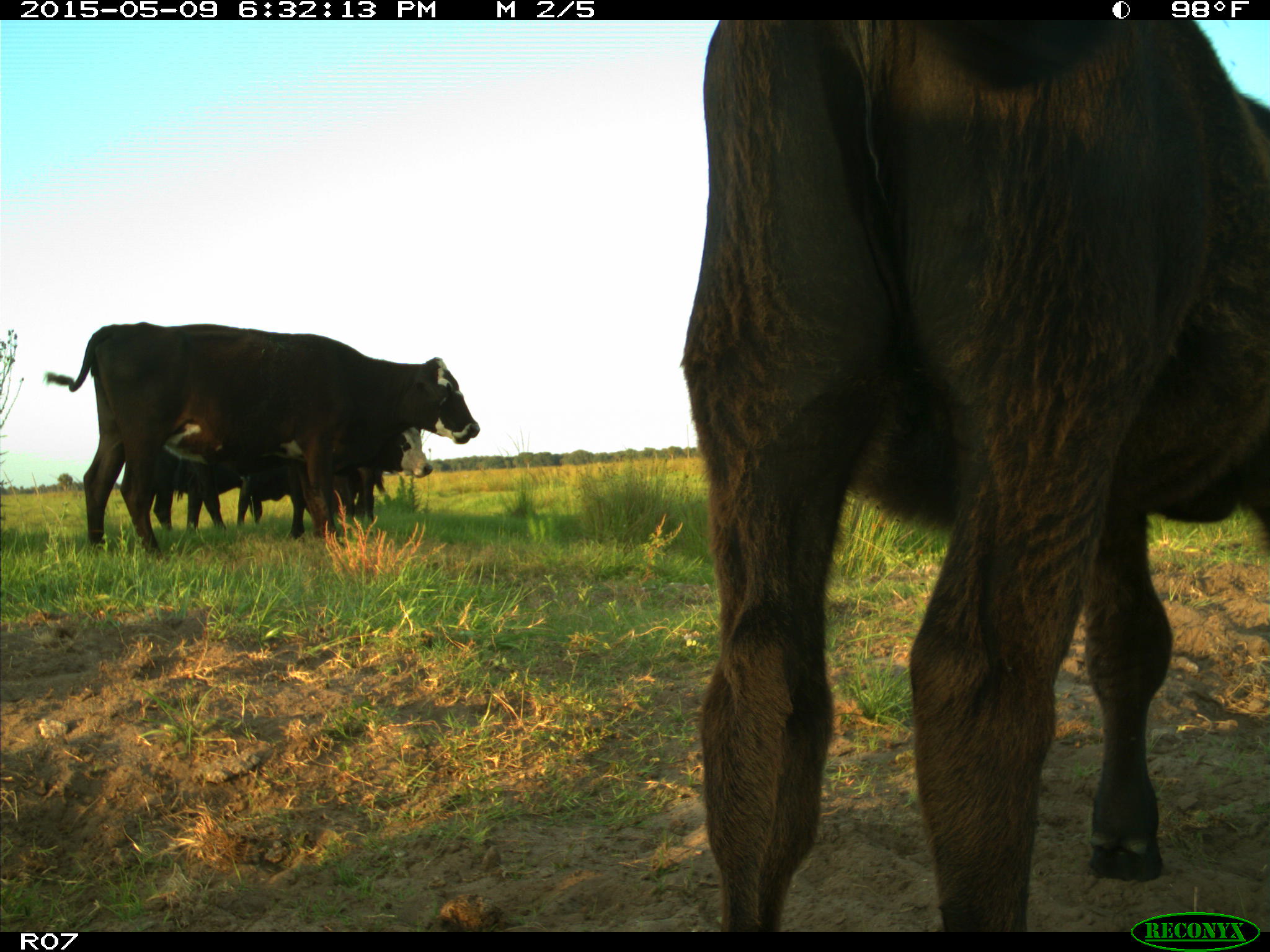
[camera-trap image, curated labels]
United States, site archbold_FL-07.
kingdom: Animalia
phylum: Chordata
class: Mammalia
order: Artiodactyla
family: Bovidae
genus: Bos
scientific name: Bos taurus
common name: domestic cow